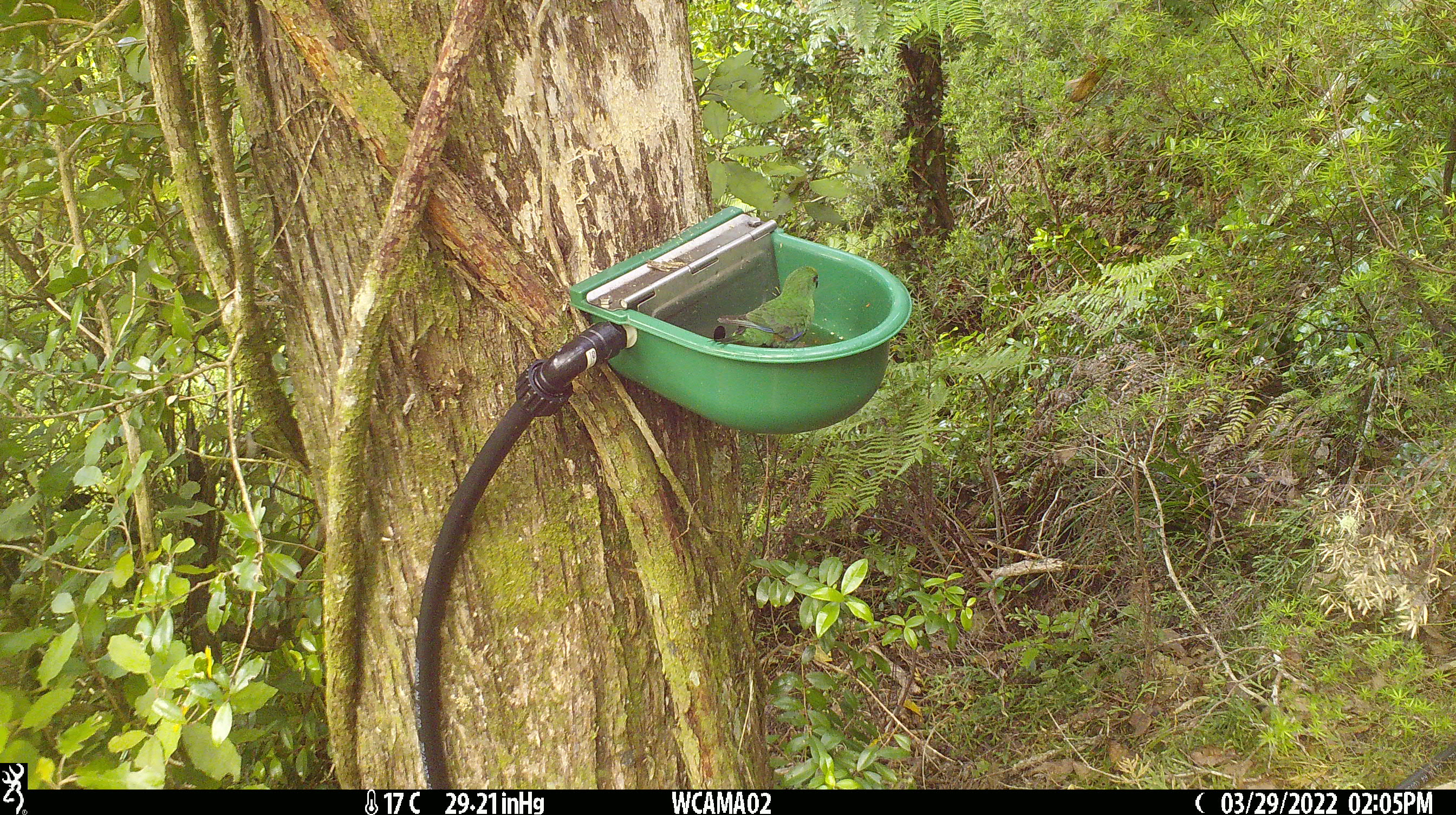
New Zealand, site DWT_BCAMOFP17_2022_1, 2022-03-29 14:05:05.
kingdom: Animalia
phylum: Chordata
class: Aves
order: Psittaciformes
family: Psittaculidae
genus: Cyanoramphus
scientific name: Cyanoramphus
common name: parakeet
Parakeet (Cyanoramphus).